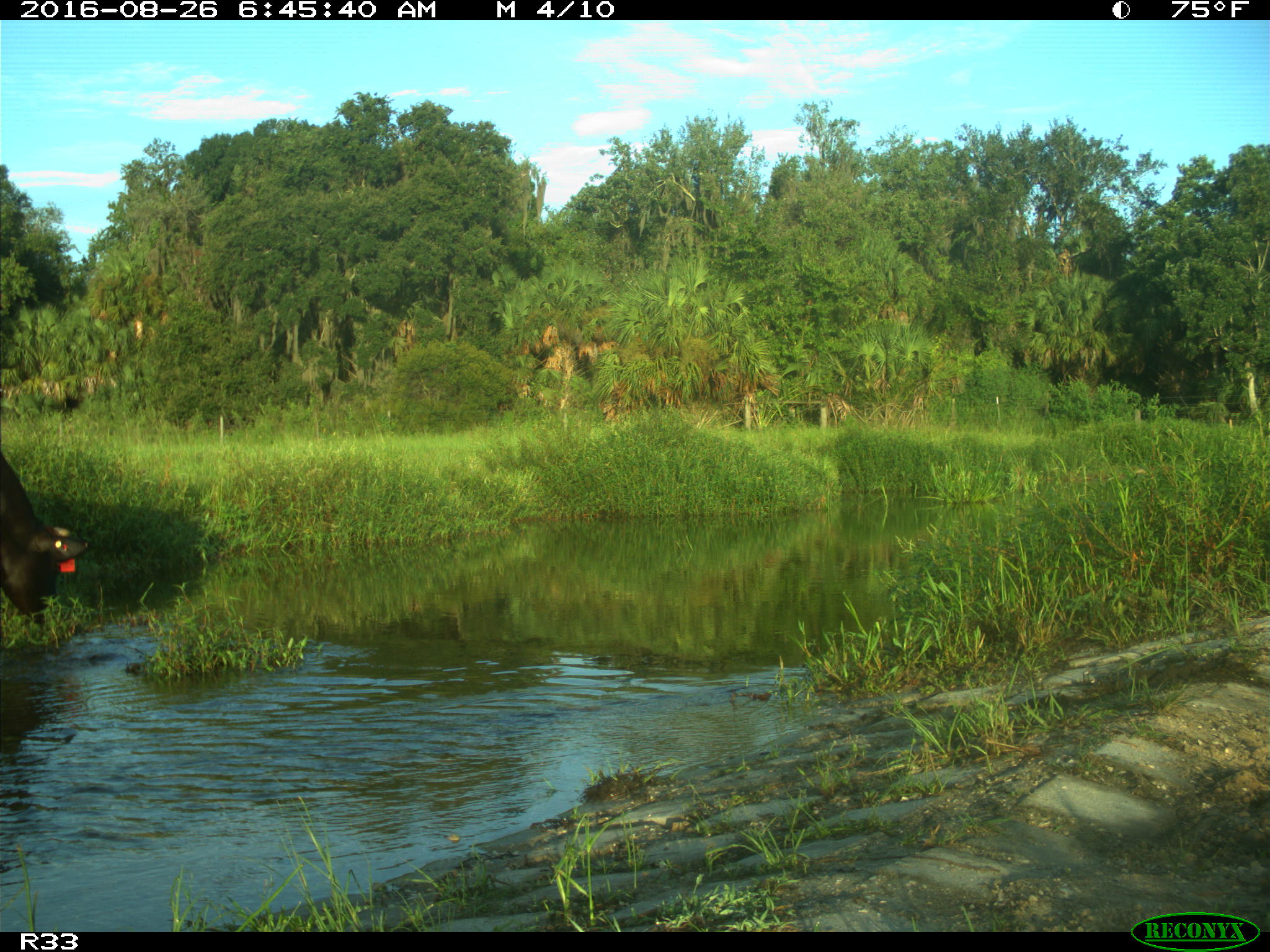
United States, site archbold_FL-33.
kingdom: Animalia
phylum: Chordata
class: Mammalia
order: Artiodactyla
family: Bovidae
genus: Bos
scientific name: Bos taurus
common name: domestic cow